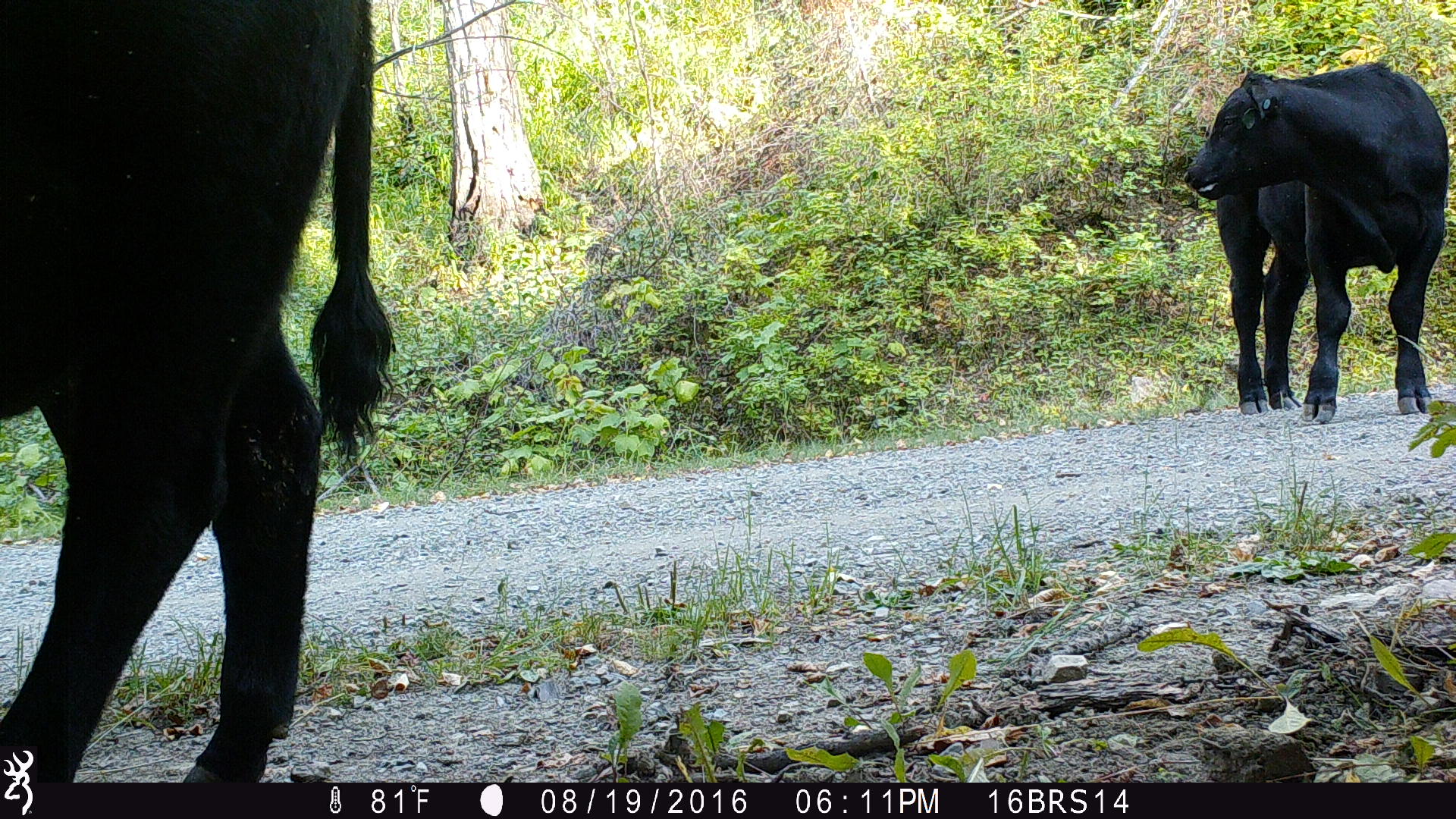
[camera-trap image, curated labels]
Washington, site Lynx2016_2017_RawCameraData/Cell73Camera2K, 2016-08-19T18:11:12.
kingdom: Animalia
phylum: Chordata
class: Mammalia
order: Artiodactyla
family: Bovidae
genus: Bos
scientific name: Bos taurus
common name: domestic cattle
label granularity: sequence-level